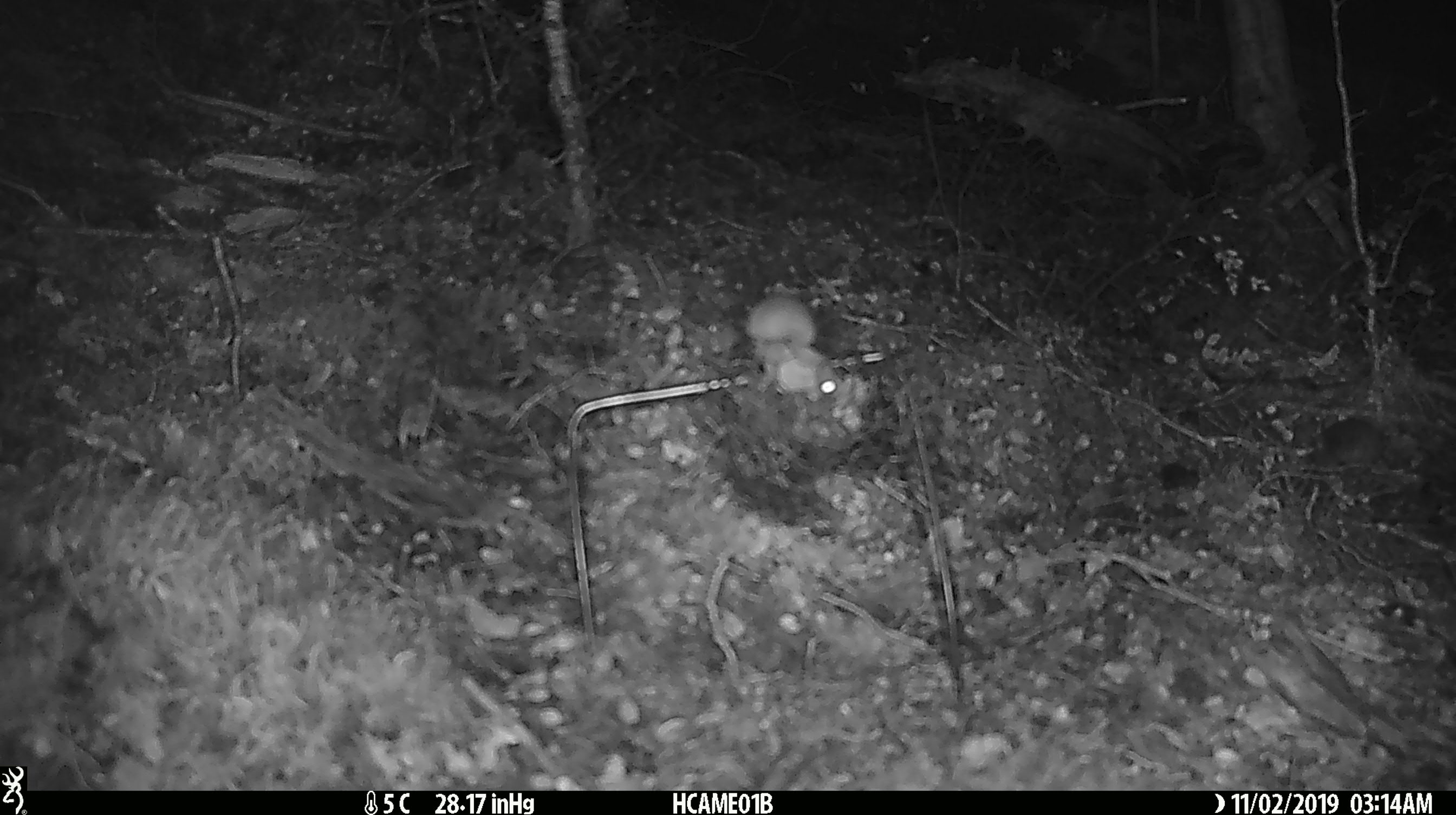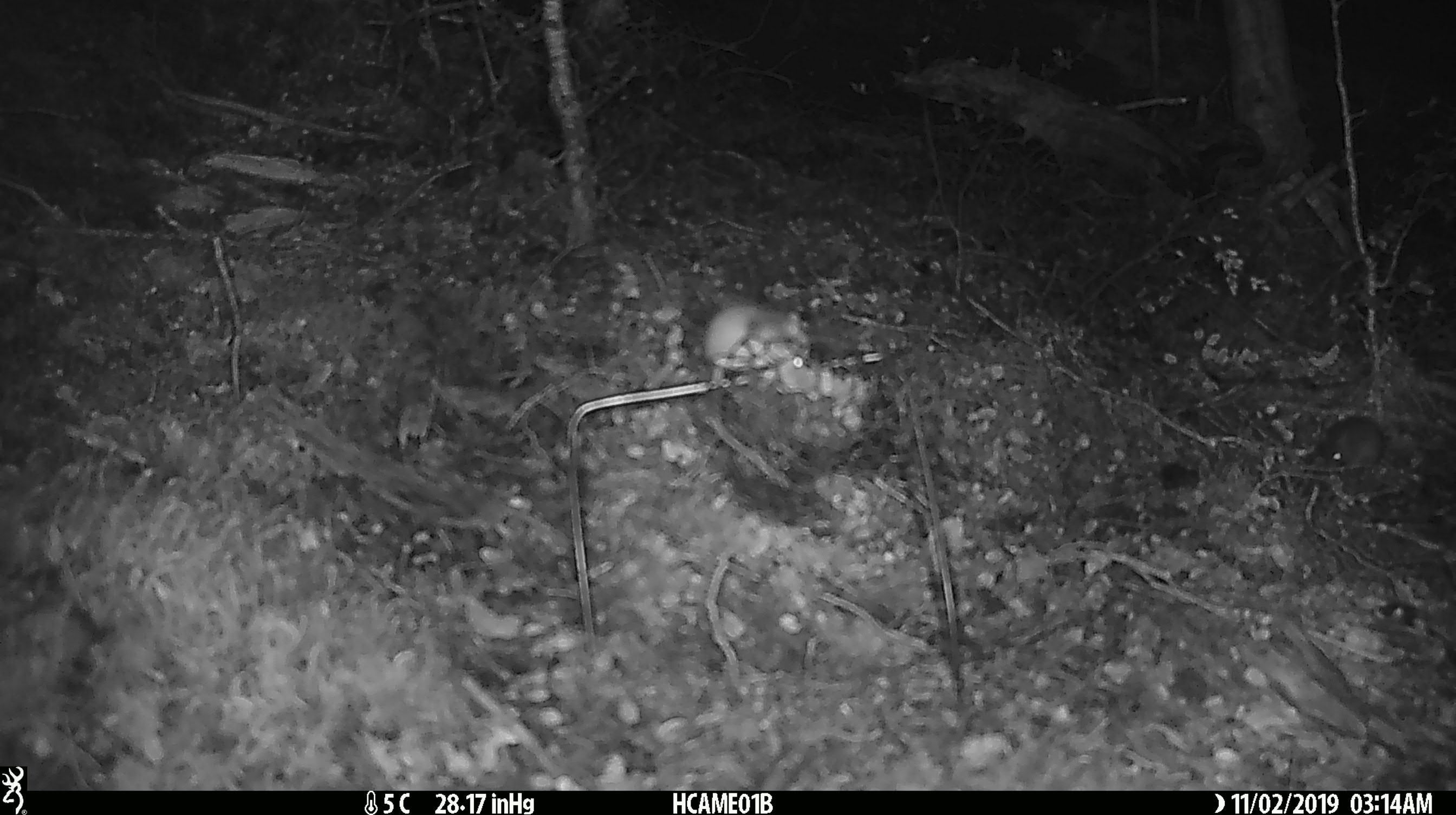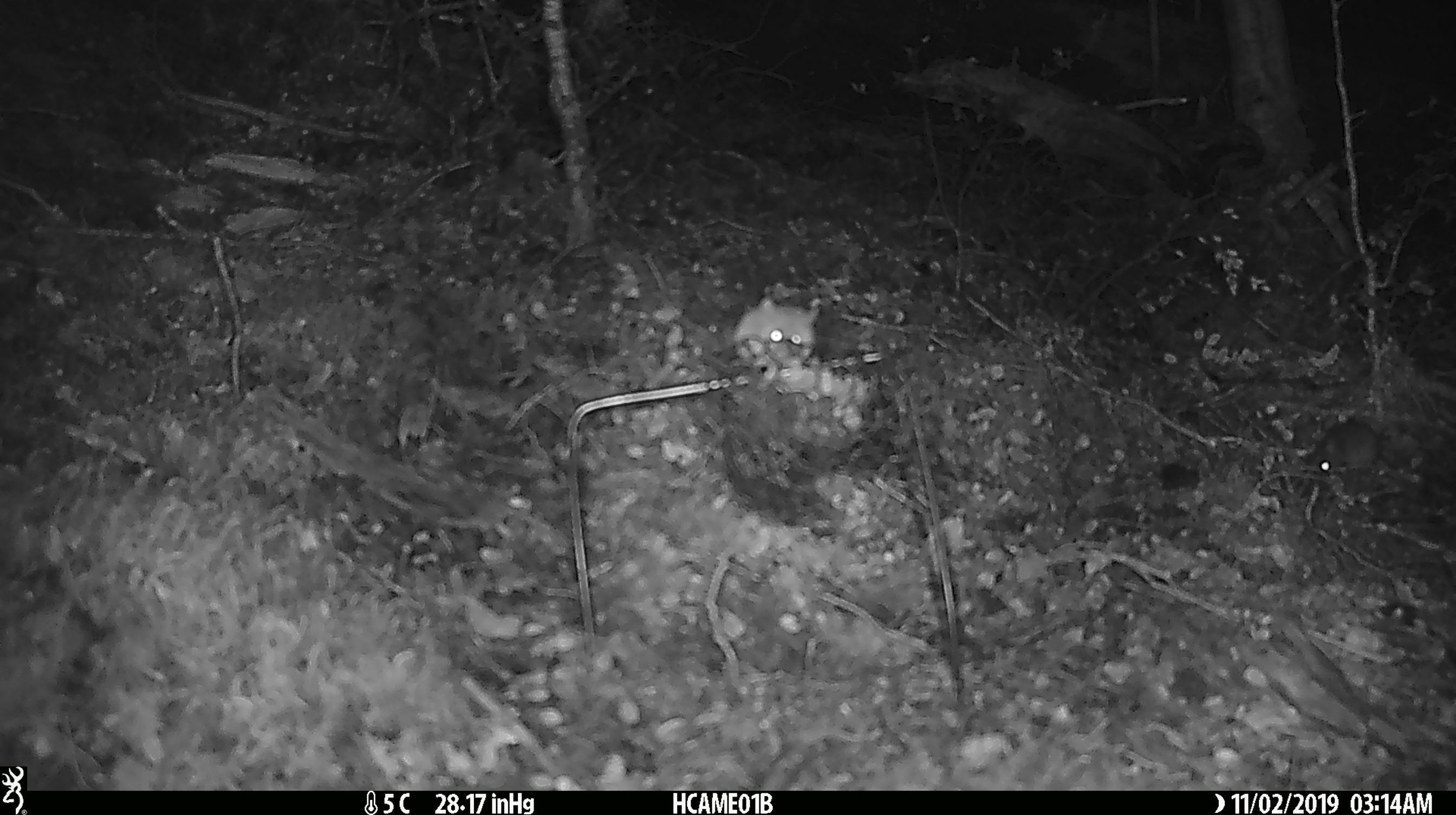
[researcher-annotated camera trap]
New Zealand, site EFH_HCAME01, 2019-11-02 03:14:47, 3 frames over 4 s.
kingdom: Animalia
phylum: Chordata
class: Mammalia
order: Rodentia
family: Muridae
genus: Mus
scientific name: Mus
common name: mouse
Mouse (Mus).